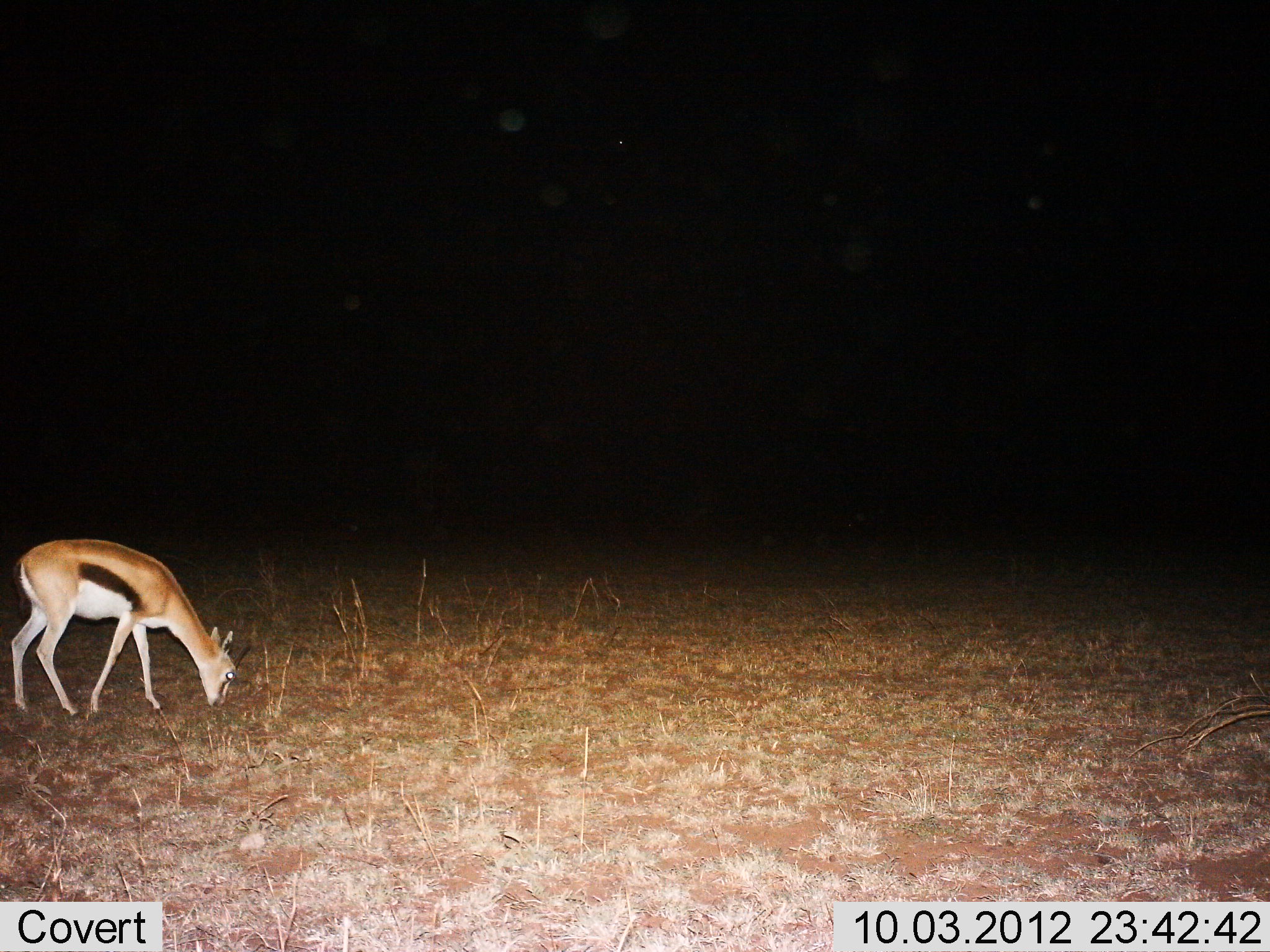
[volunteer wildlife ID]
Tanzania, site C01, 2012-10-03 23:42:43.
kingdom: Animalia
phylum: Chordata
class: Mammalia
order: Artiodactyla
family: Bovidae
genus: Eudorcas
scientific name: Eudorcas thomsonii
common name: thomson's gazelle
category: gazellethomsons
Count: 1.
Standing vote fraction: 20%.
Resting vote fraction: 0%.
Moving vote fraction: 0%.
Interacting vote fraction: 0%.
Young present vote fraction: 0%.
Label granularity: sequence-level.